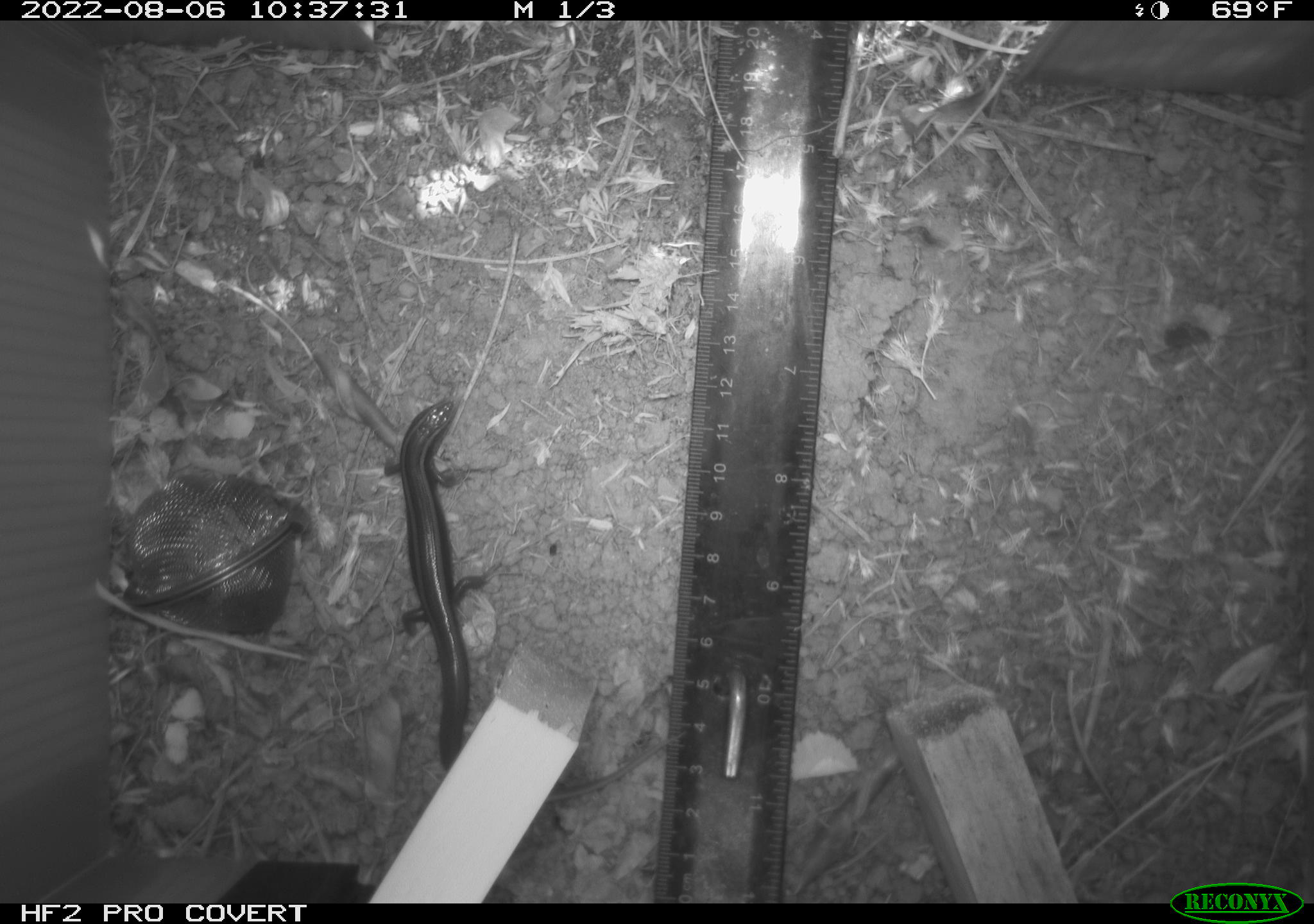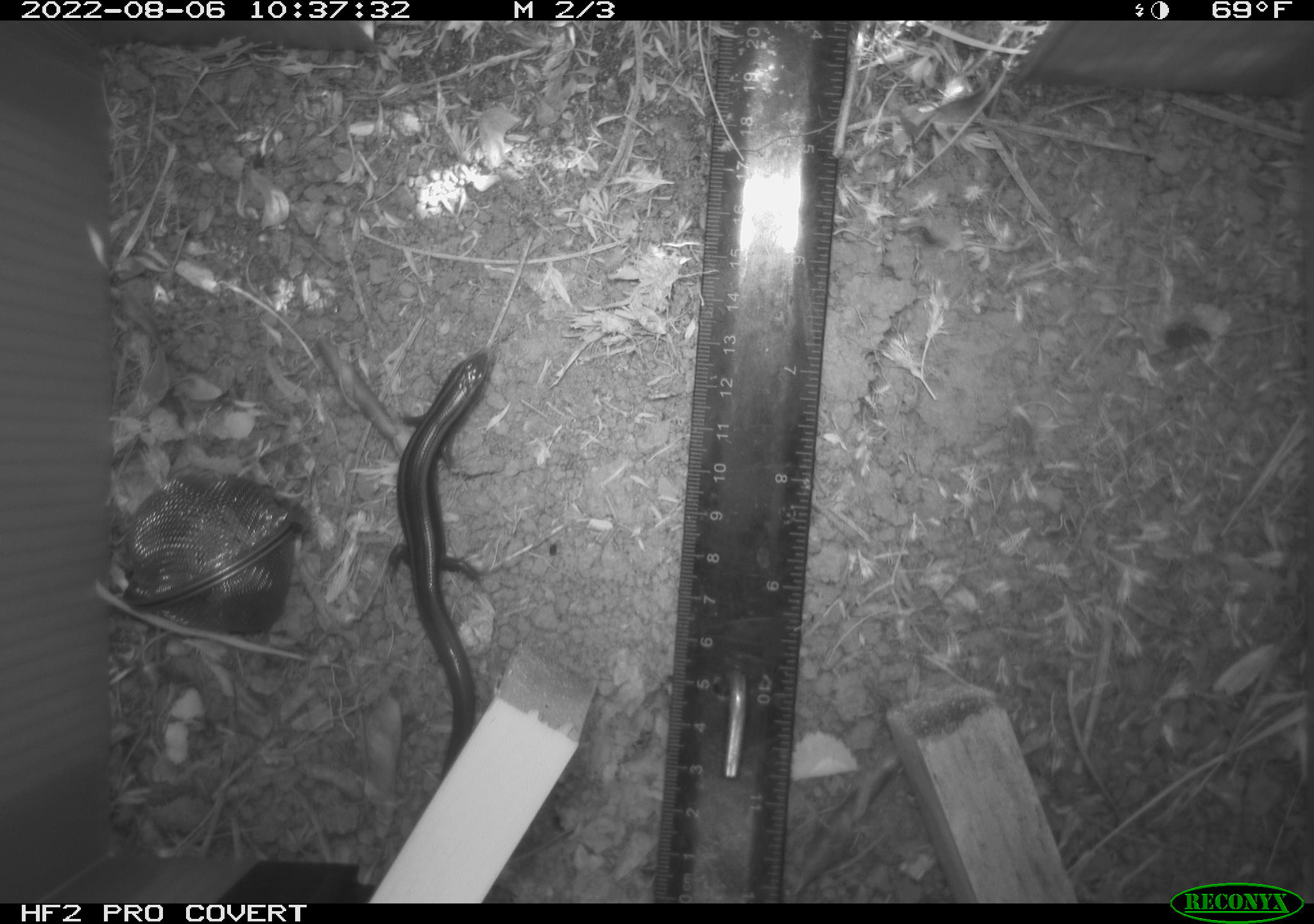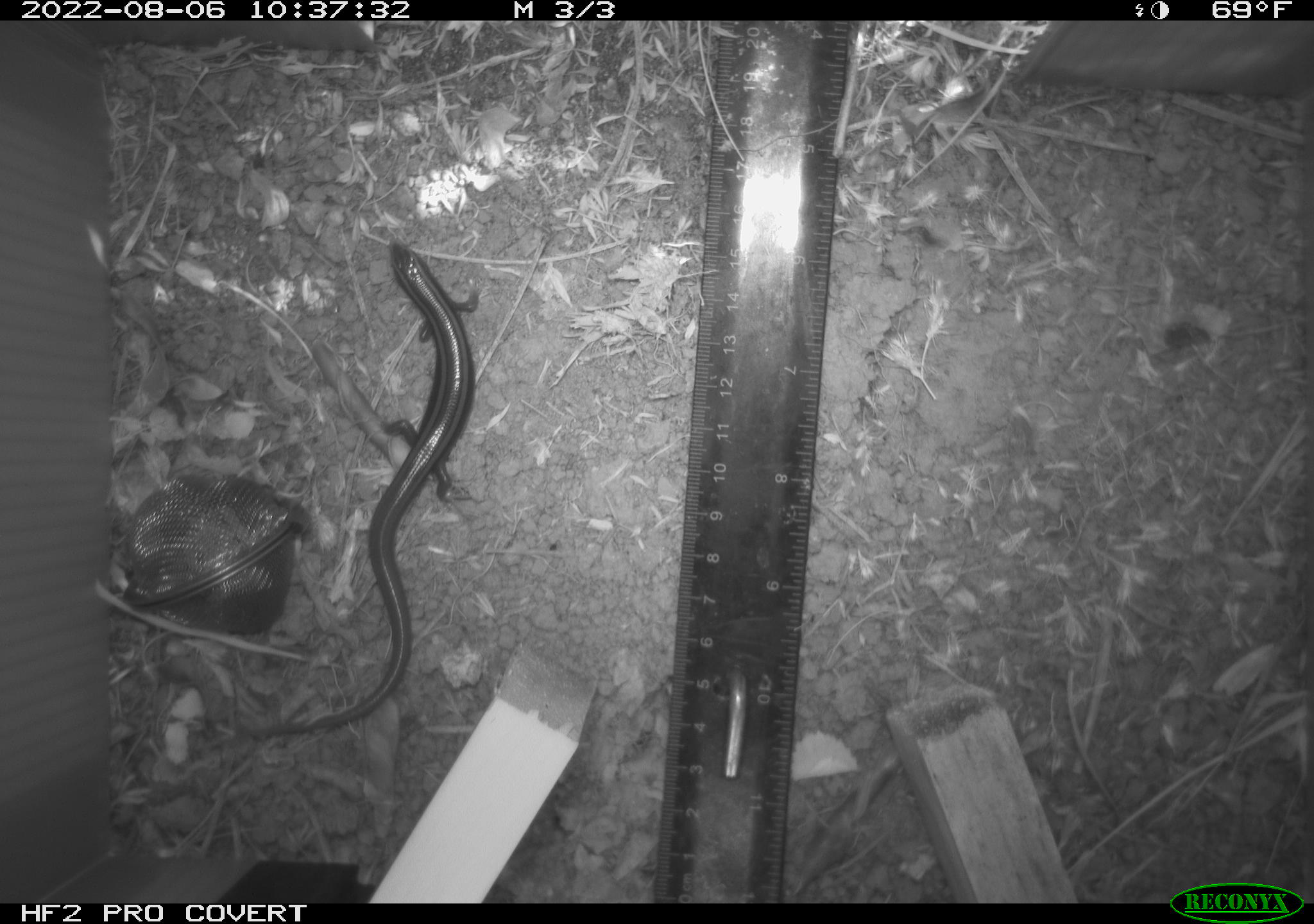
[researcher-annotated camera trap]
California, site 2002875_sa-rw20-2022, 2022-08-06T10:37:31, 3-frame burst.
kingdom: Animalia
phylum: Chordata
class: Reptilia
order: Squamata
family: Scincidae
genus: Plestiodon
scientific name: Plestiodon skiltonianus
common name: western skink